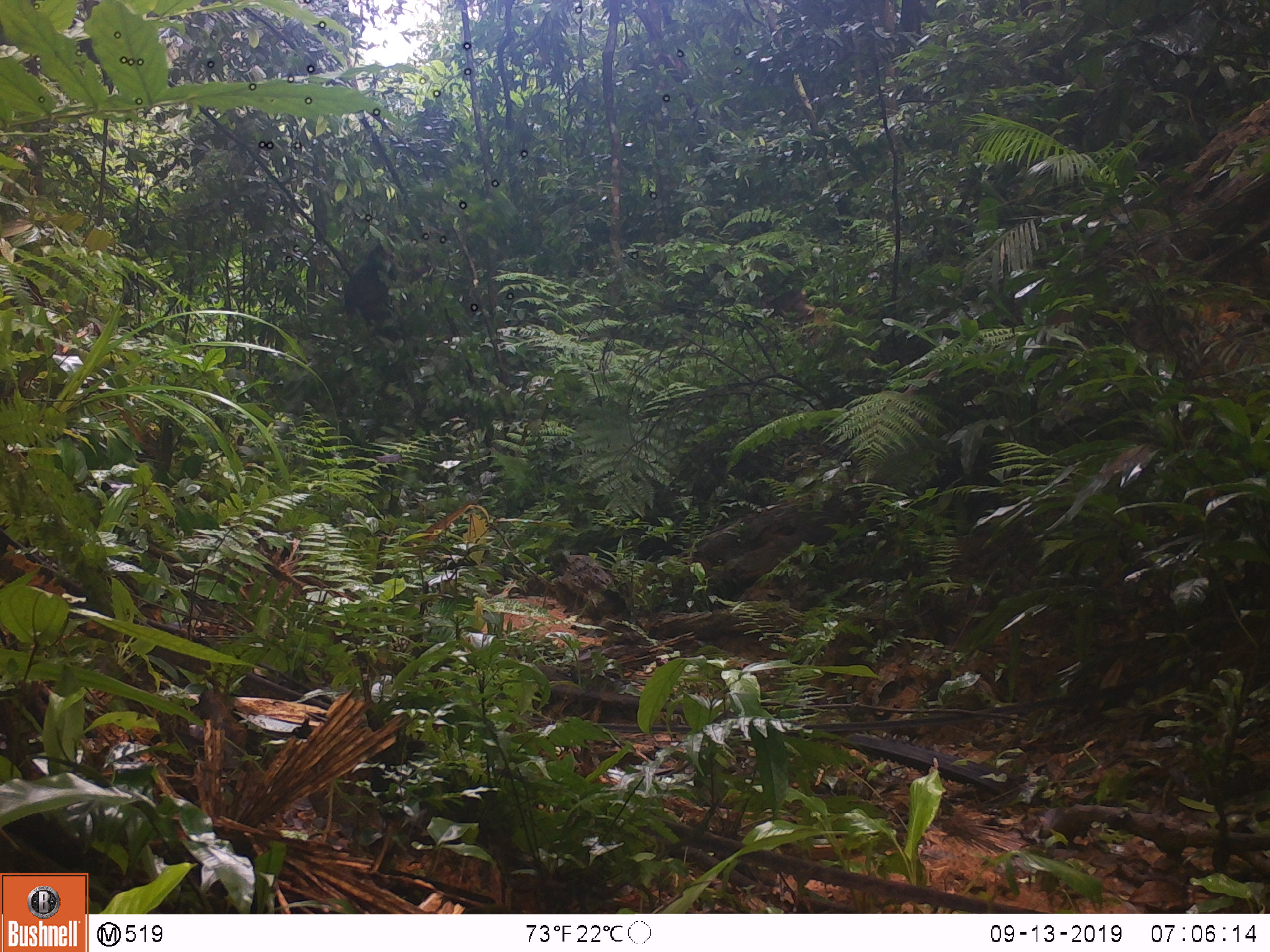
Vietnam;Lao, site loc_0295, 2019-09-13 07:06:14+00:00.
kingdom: Animalia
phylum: Chordata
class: Mammalia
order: Primates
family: Cercopithecidae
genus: Macaca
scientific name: Macaca arctoides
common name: stump-tailed macaque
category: stump tailed macaque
Stump tailed macaque (stump-tailed macaque) (Macaca arctoides). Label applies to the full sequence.